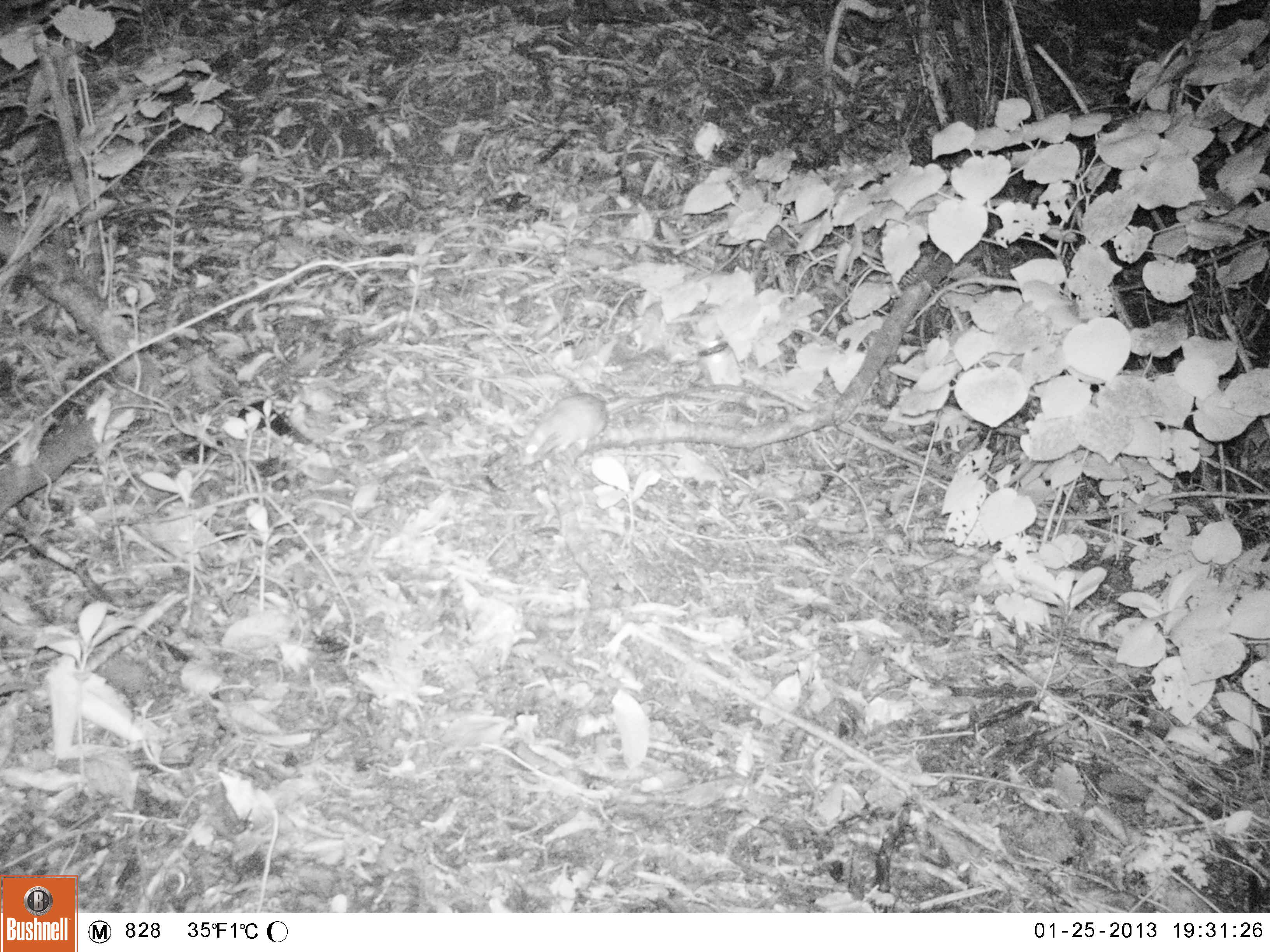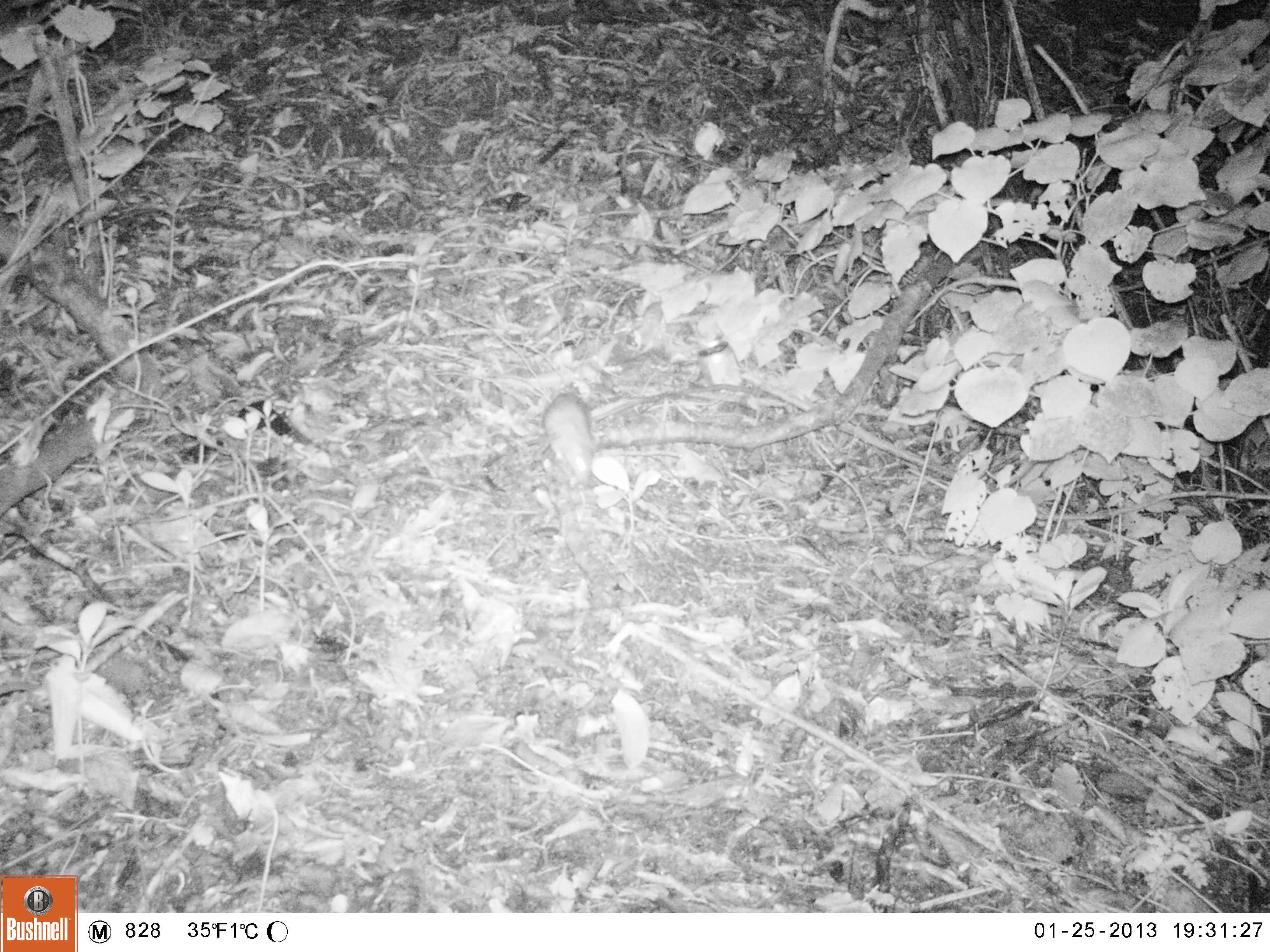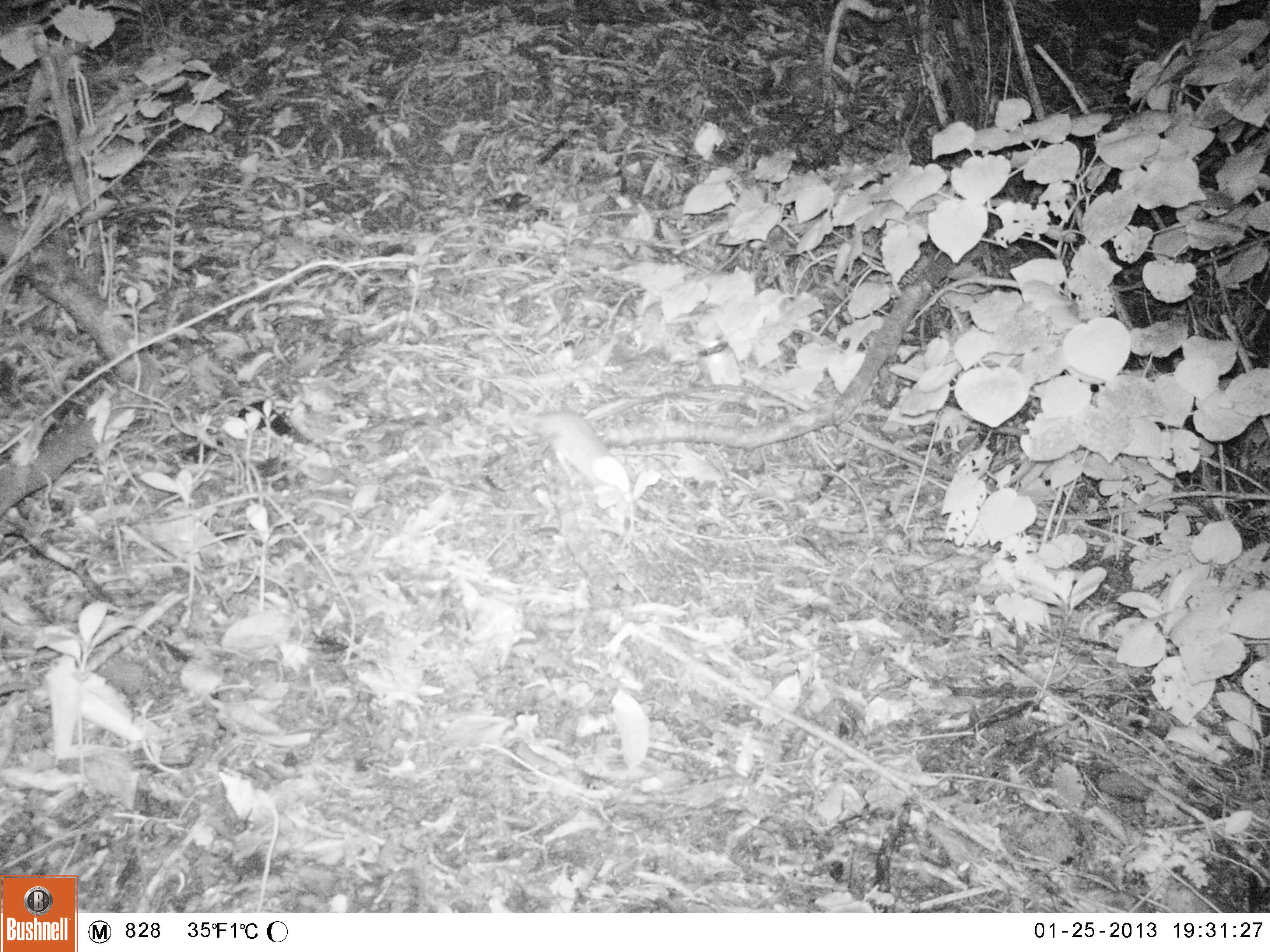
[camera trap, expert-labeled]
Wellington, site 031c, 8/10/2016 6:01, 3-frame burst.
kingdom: Animalia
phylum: Chordata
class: Mammalia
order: Rodentia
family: Muridae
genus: Rattus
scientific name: Rattus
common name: rat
Rat (Rattus).